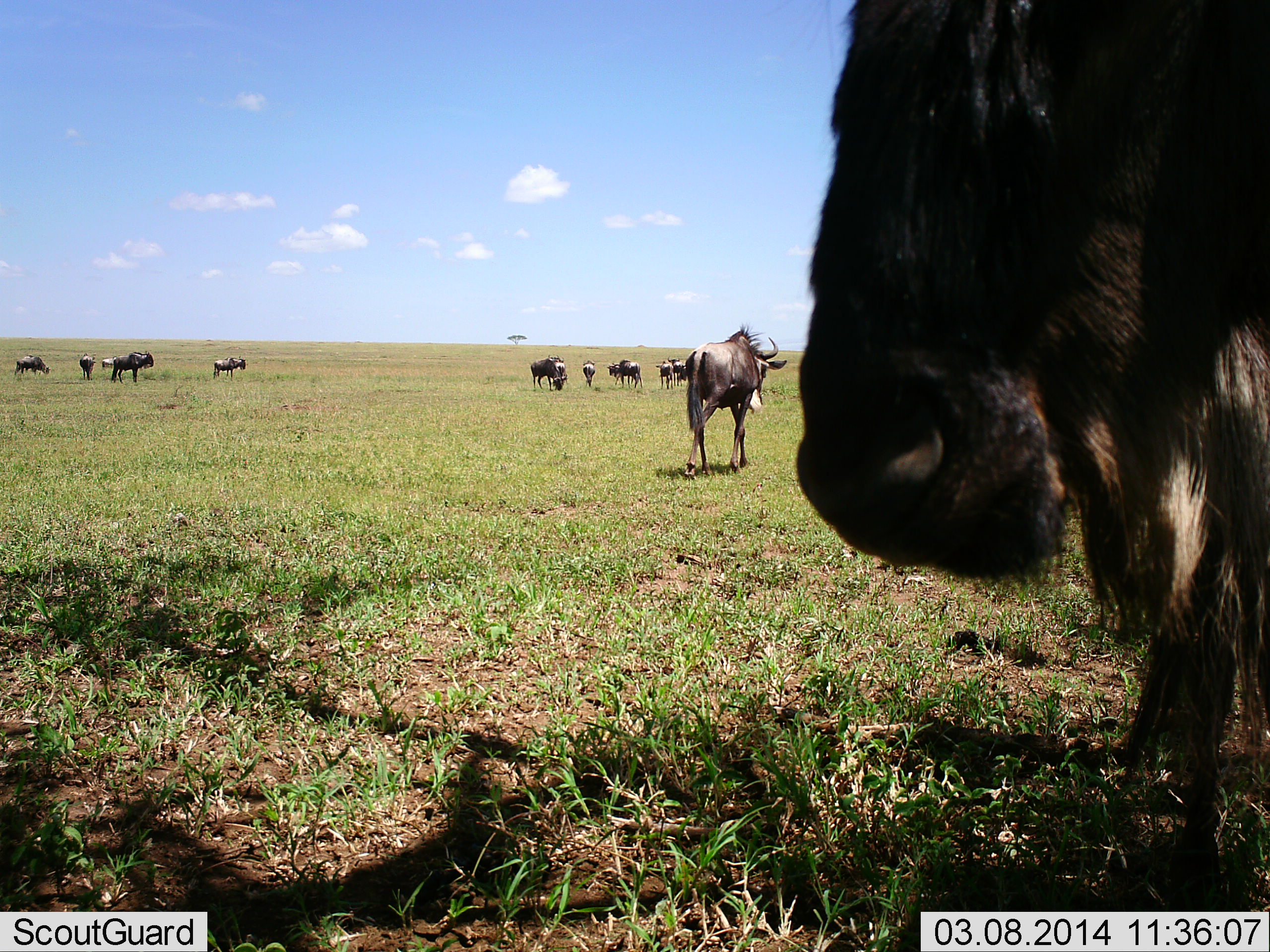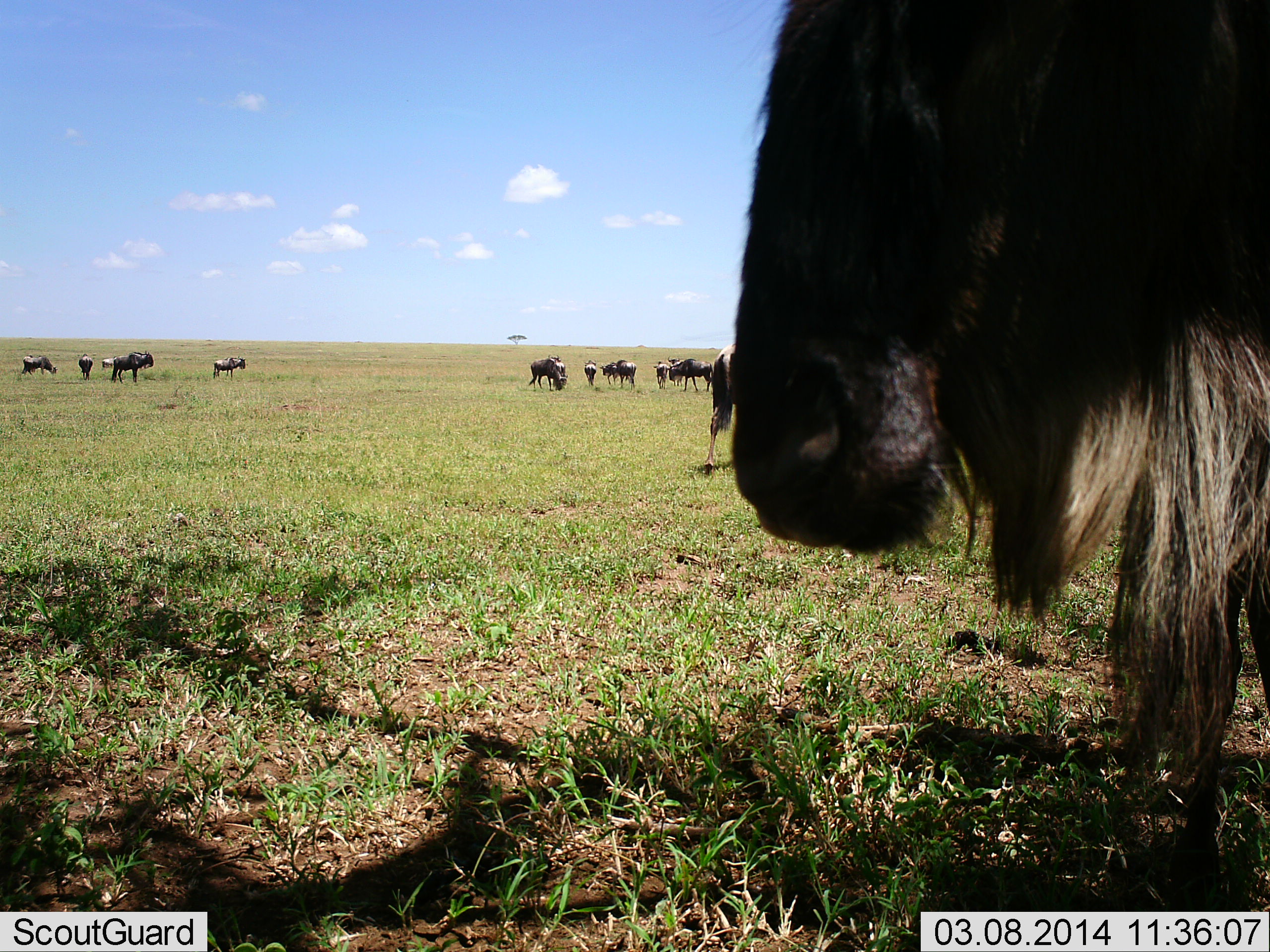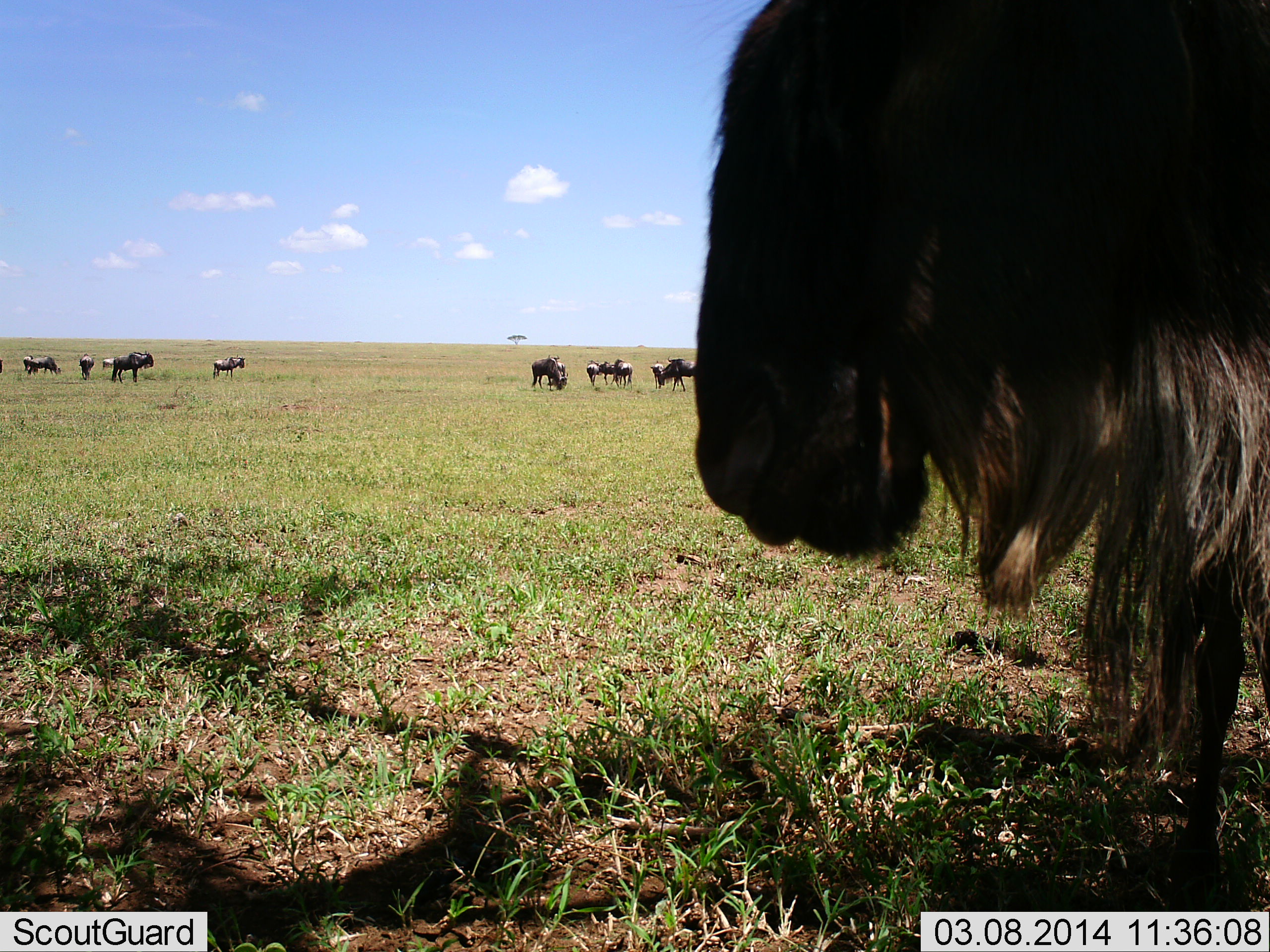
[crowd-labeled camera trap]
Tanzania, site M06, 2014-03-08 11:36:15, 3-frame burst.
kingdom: Animalia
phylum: Chordata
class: Mammalia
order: Artiodactyla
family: Bovidae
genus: Connochaetes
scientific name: Connochaetes taurinus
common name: blue wildebeest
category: wildebeest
Wildebeest (blue wildebeest) (Connochaetes taurinus), count 11-50. Behavior (volunteer vote fractions): standing 70%, resting 10%, moving 70%, interacting 10%. Young present (vote fraction): 0%. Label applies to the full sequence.